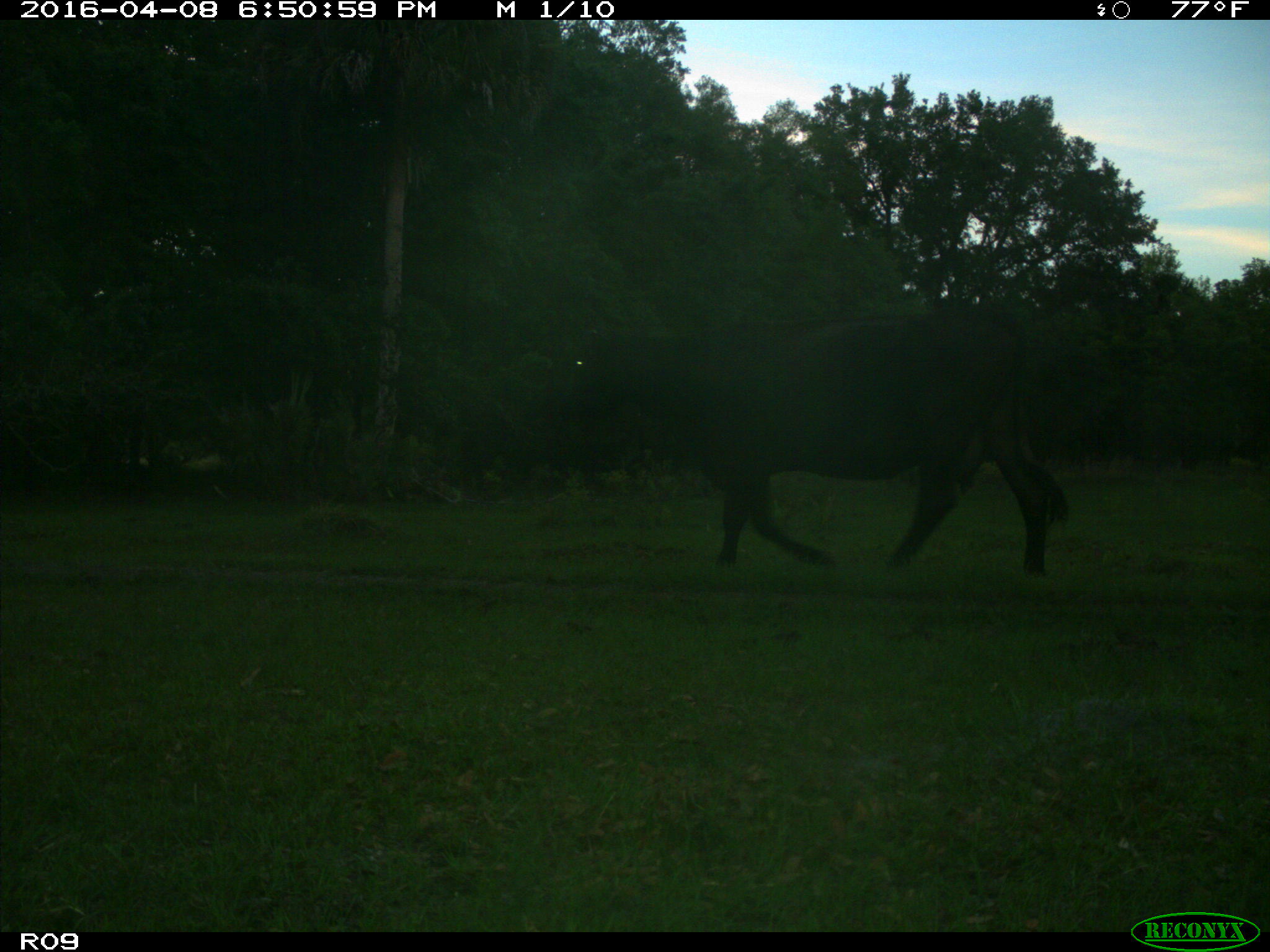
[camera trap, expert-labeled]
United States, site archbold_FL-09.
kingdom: Animalia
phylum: Chordata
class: Mammalia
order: Artiodactyla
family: Bovidae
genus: Bos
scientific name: Bos taurus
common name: domestic cow